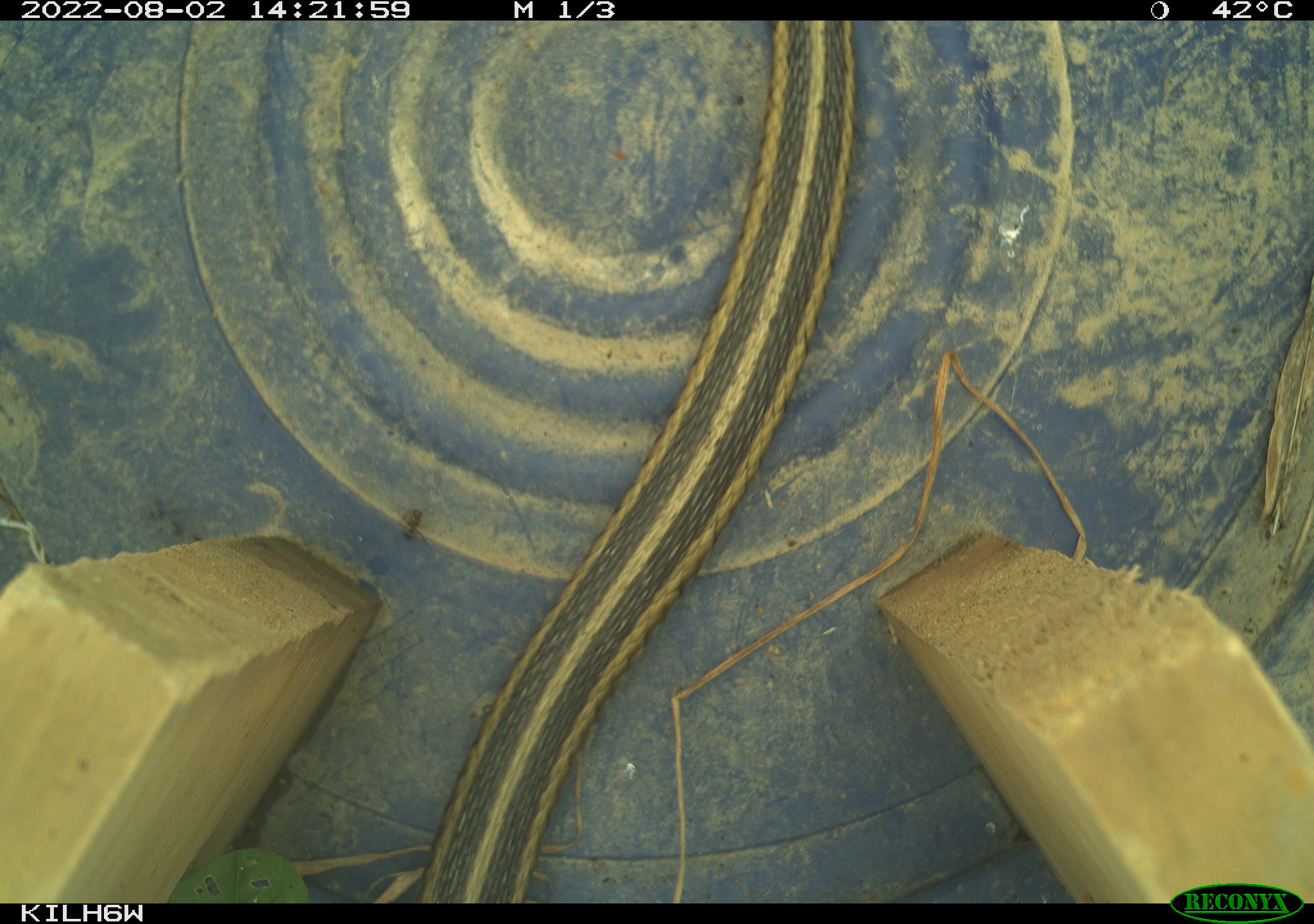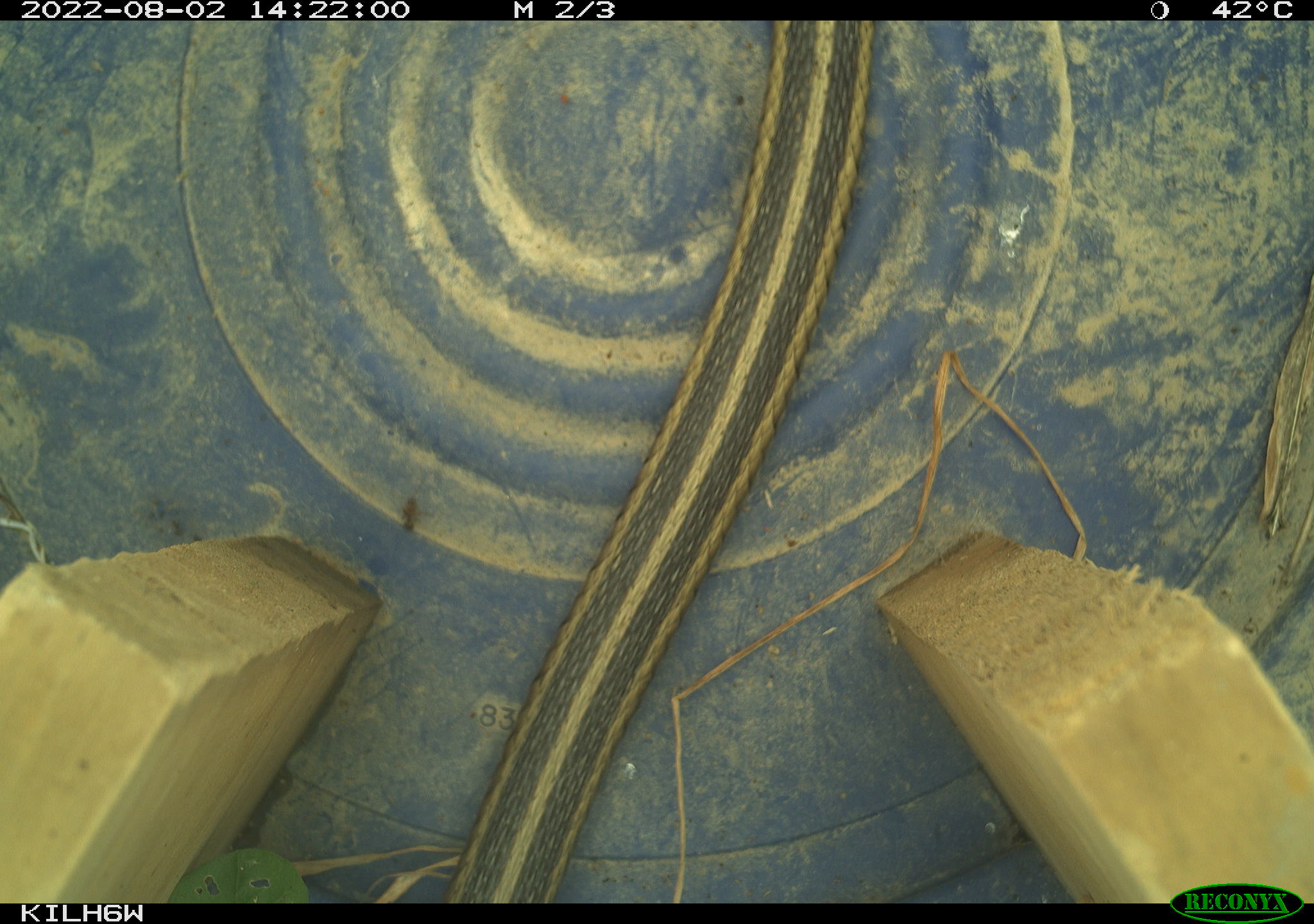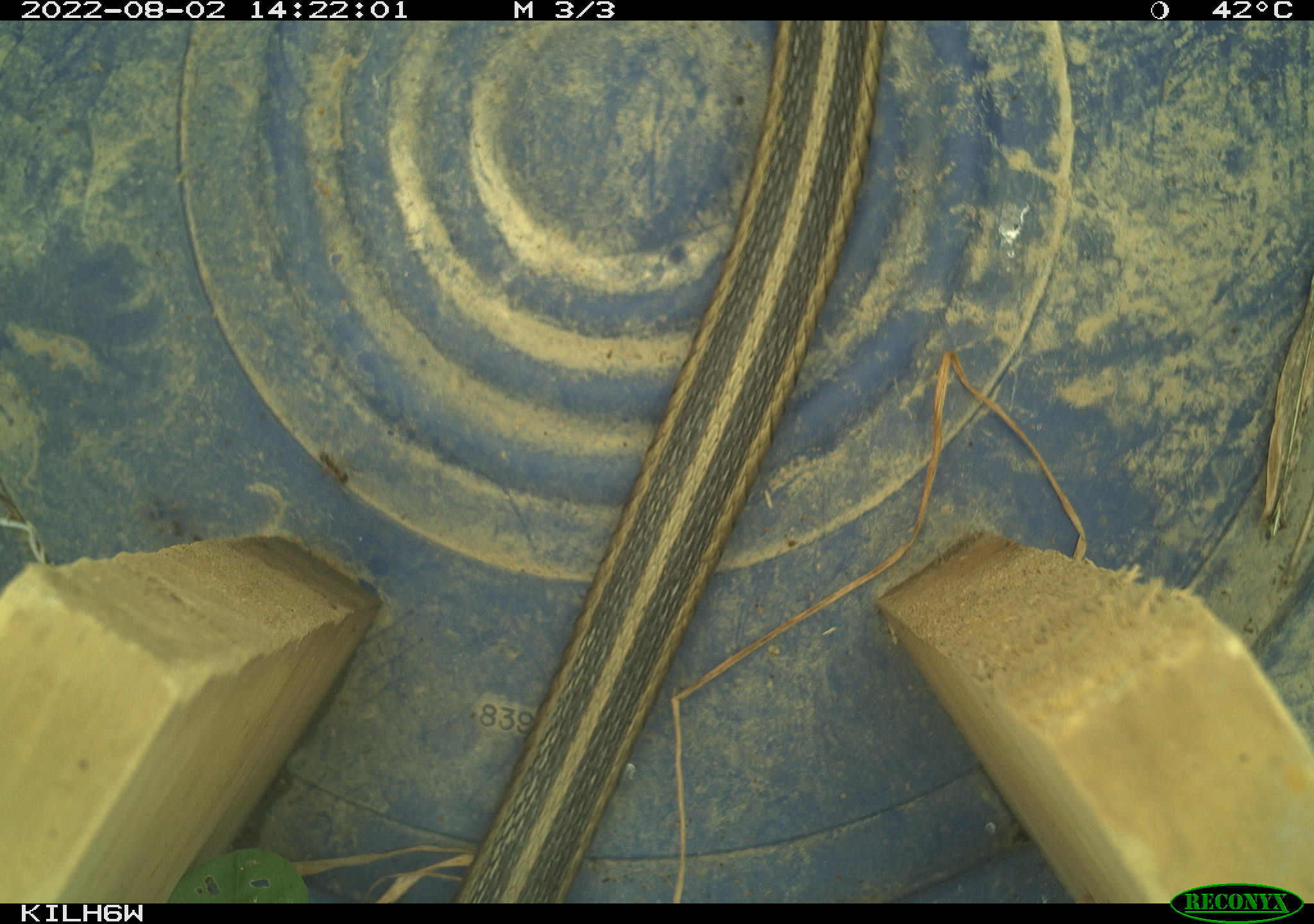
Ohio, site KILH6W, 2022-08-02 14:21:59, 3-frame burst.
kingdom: Animalia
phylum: Chordata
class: Reptilia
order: Squamata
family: Colubridae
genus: Thamnophis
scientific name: Thamnophis sirtalis sirtalis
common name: eastern gartersnake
Eastern gartersnake (Thamnophis sirtalis sirtalis).